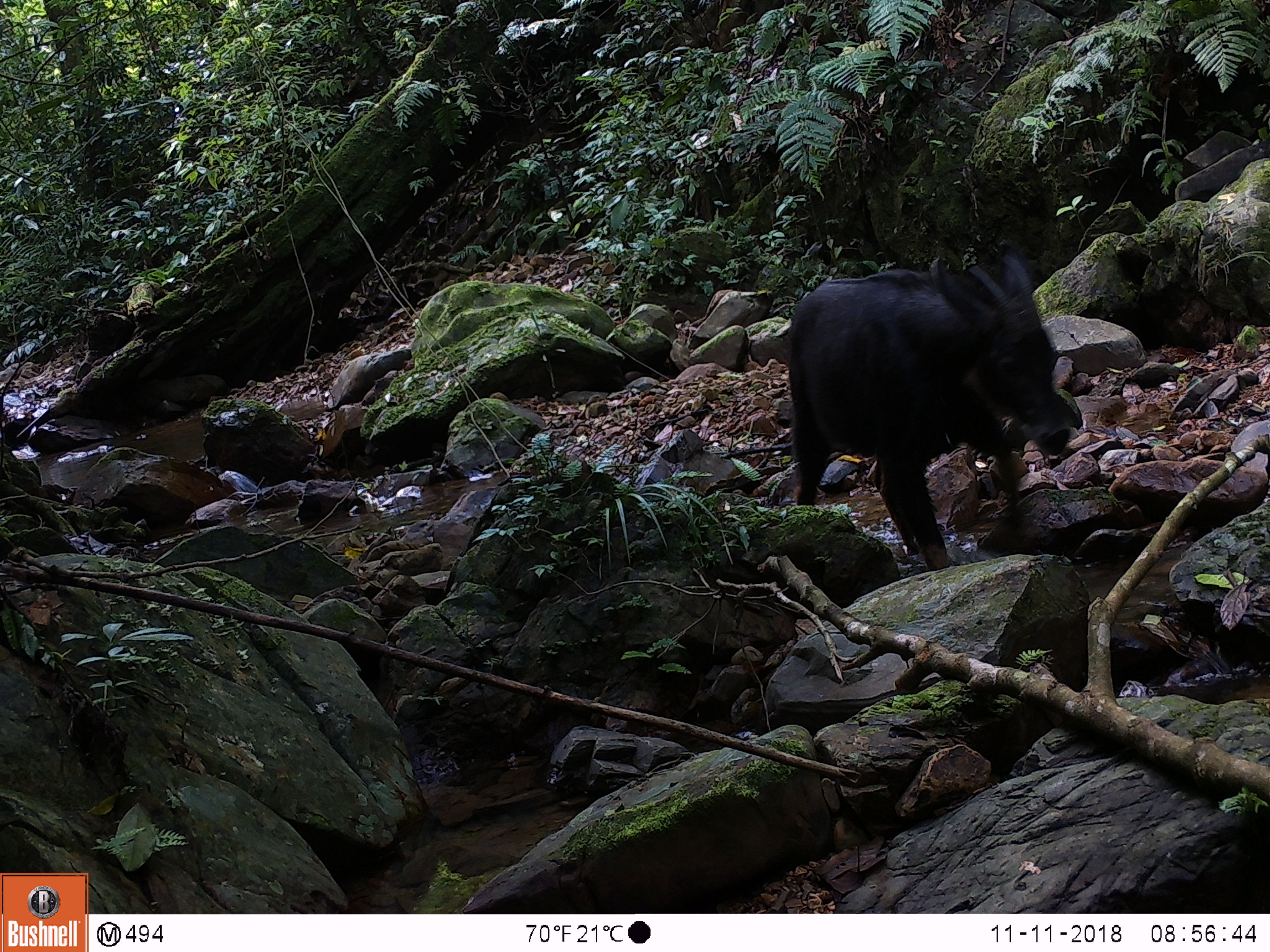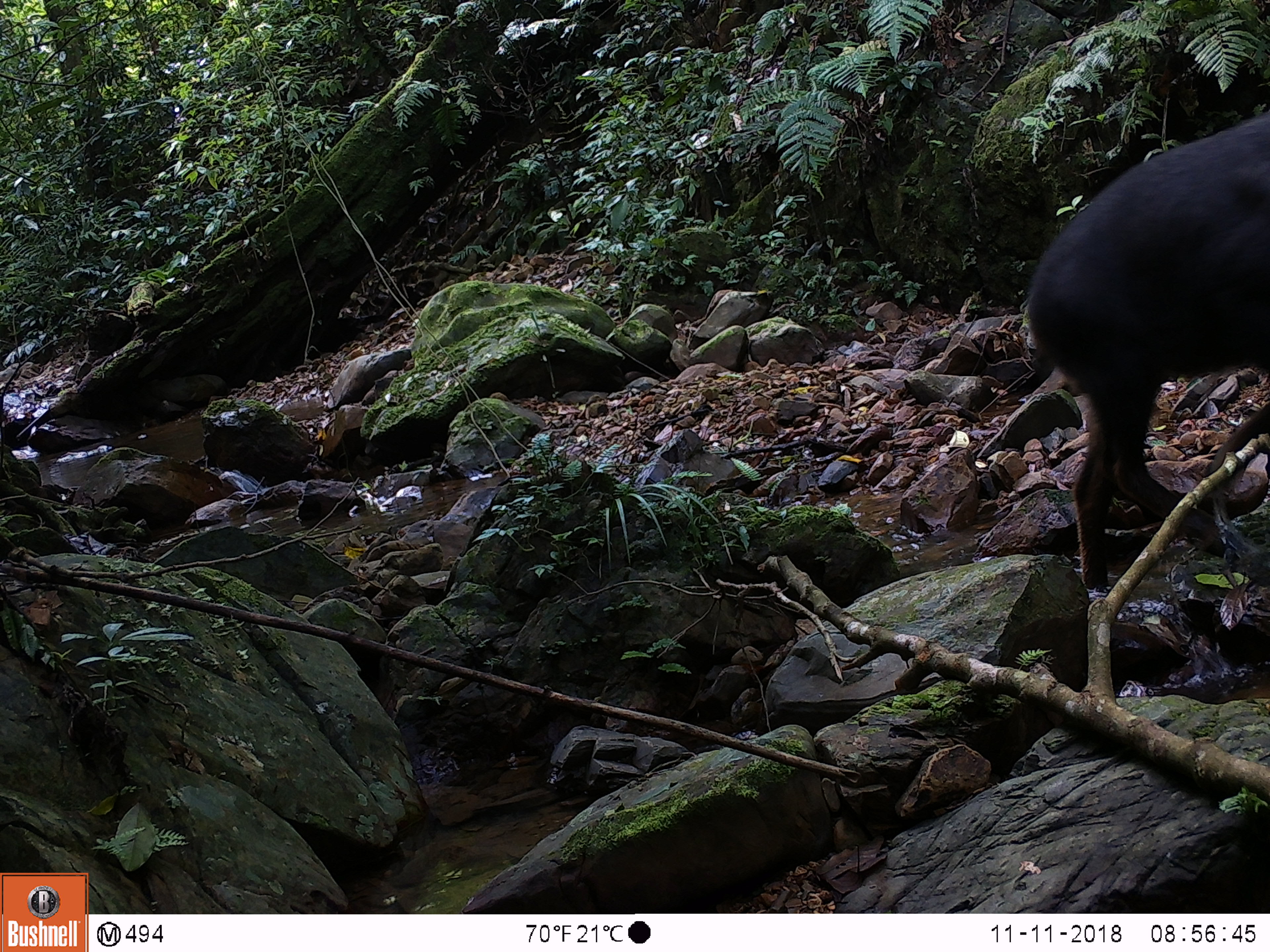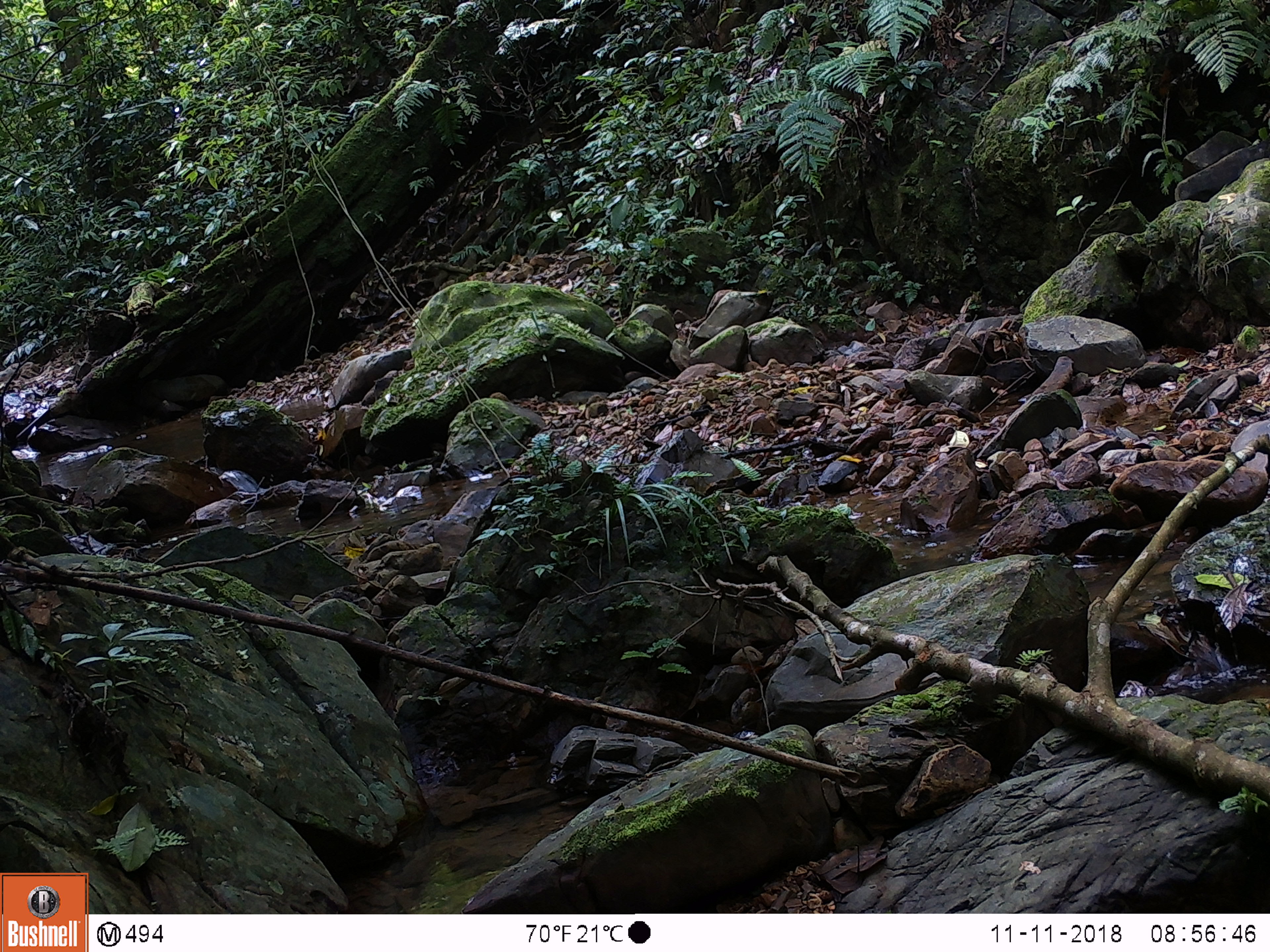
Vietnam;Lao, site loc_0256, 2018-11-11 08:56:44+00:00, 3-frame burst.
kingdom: Animalia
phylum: Chordata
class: Mammalia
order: Artiodactyla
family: Bovidae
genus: Capricornis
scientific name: Capricornis sumatraensis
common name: chinese serow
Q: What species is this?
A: Chinese serow (Capricornis sumatraensis).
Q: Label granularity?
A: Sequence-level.